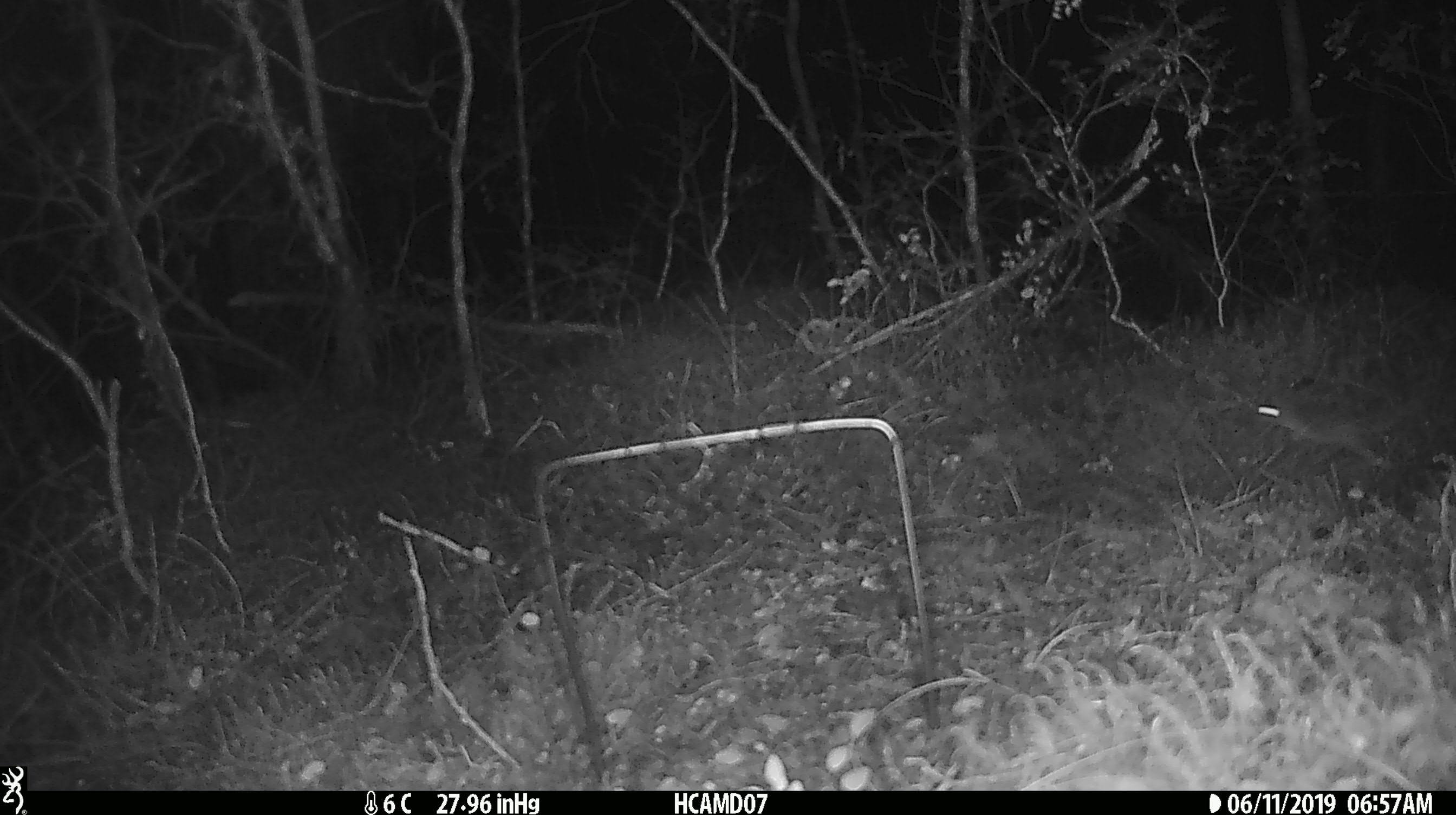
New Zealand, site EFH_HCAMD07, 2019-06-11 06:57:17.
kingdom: Animalia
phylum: Chordata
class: Mammalia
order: Rodentia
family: Muridae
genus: Mus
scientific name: Mus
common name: mouse